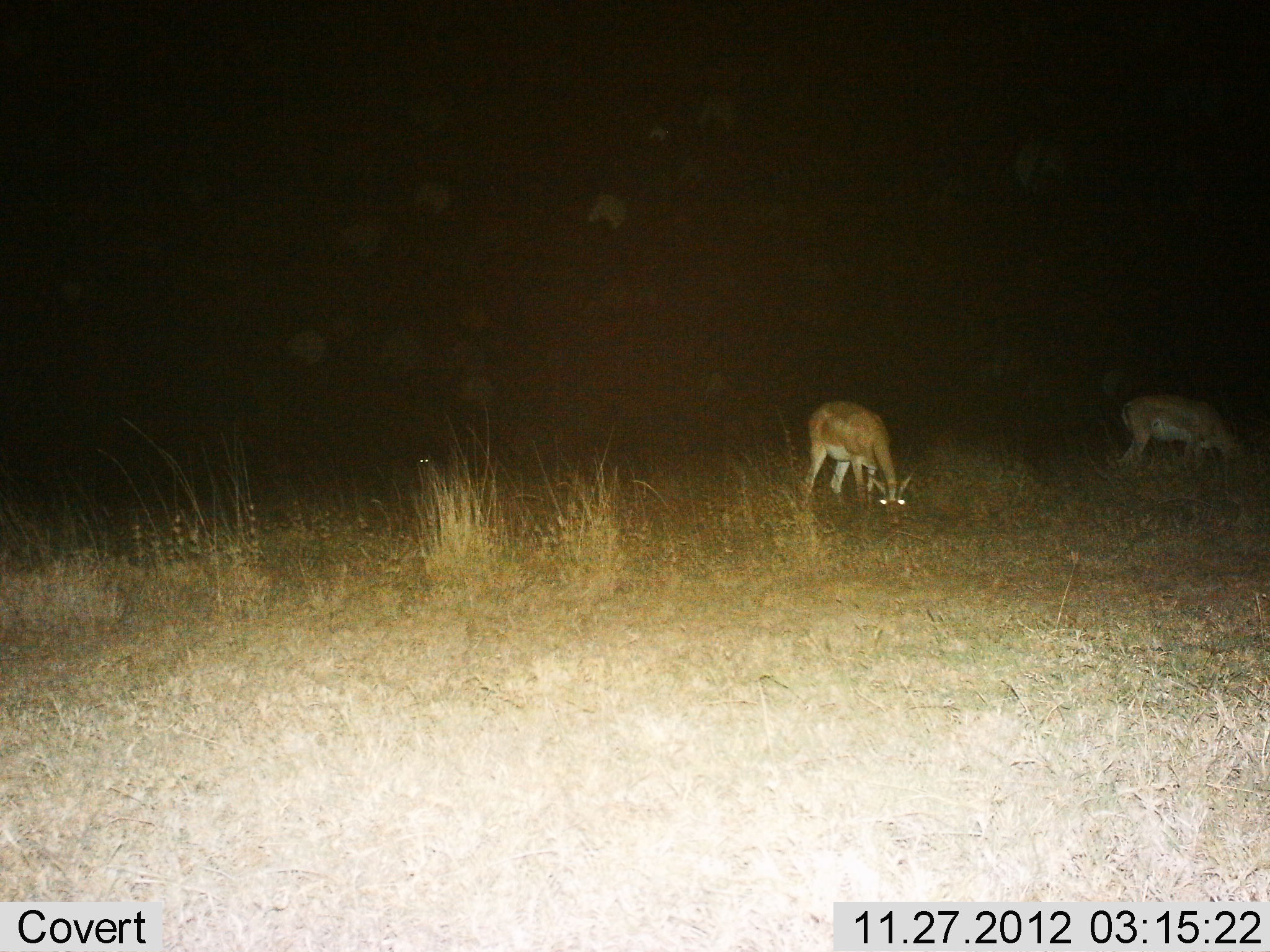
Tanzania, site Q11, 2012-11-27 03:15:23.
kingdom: Animalia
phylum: Chordata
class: Mammalia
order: Artiodactyla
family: Bovidae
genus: Nanger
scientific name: Nanger granti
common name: grant's gazelle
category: gazellegrants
Gazellegrants (grant's gazelle) (Nanger granti), count 2. Behavior (volunteer vote fractions): standing 60%, resting 0%, moving 0%, interacting 0%. Young present (vote fraction): 0%. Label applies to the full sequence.